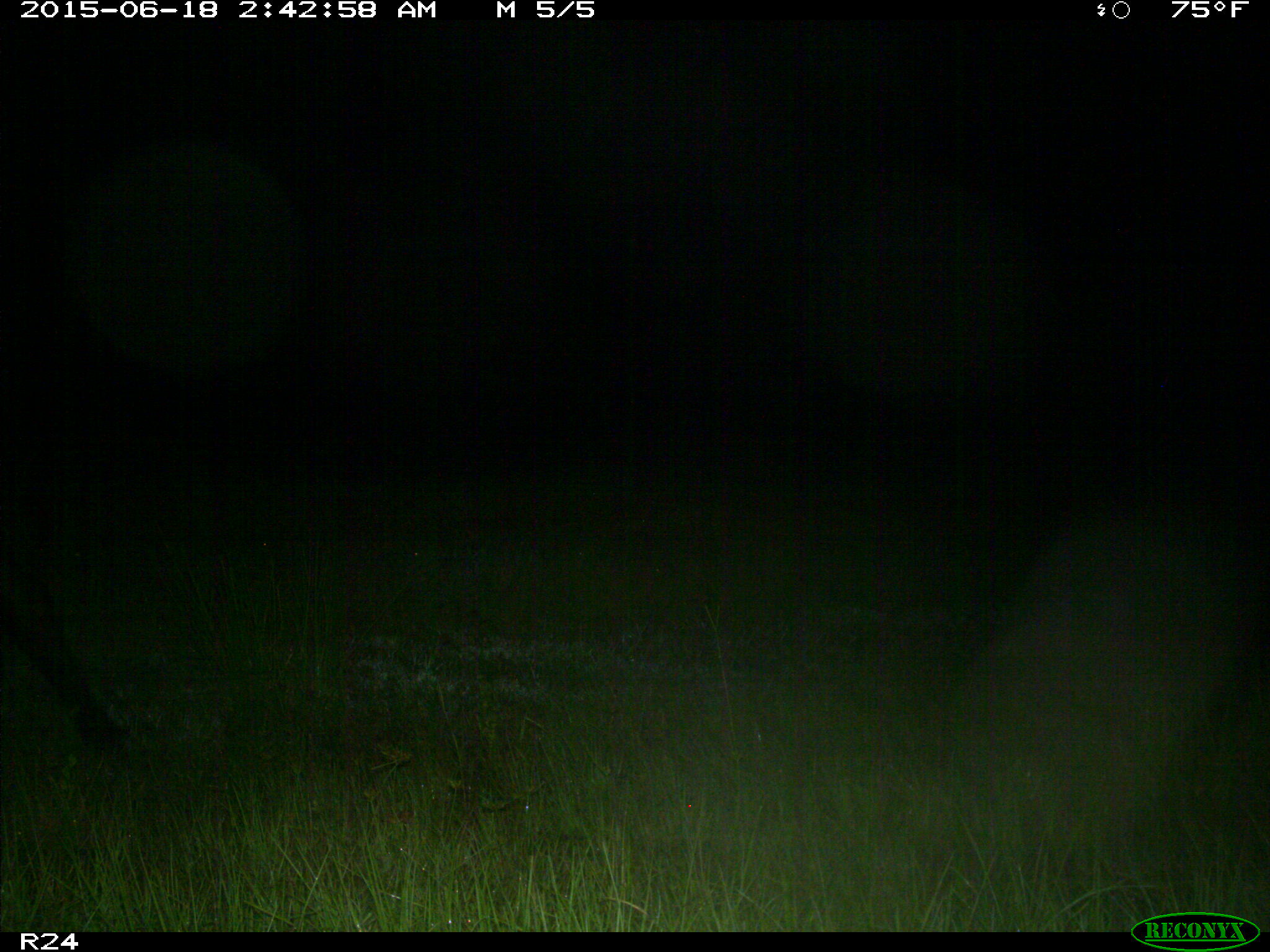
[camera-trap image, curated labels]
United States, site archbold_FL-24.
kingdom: Animalia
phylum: Chordata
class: Mammalia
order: Artiodactyla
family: Bovidae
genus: Bos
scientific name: Bos taurus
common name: domestic cow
Bos taurus (domestic cow).